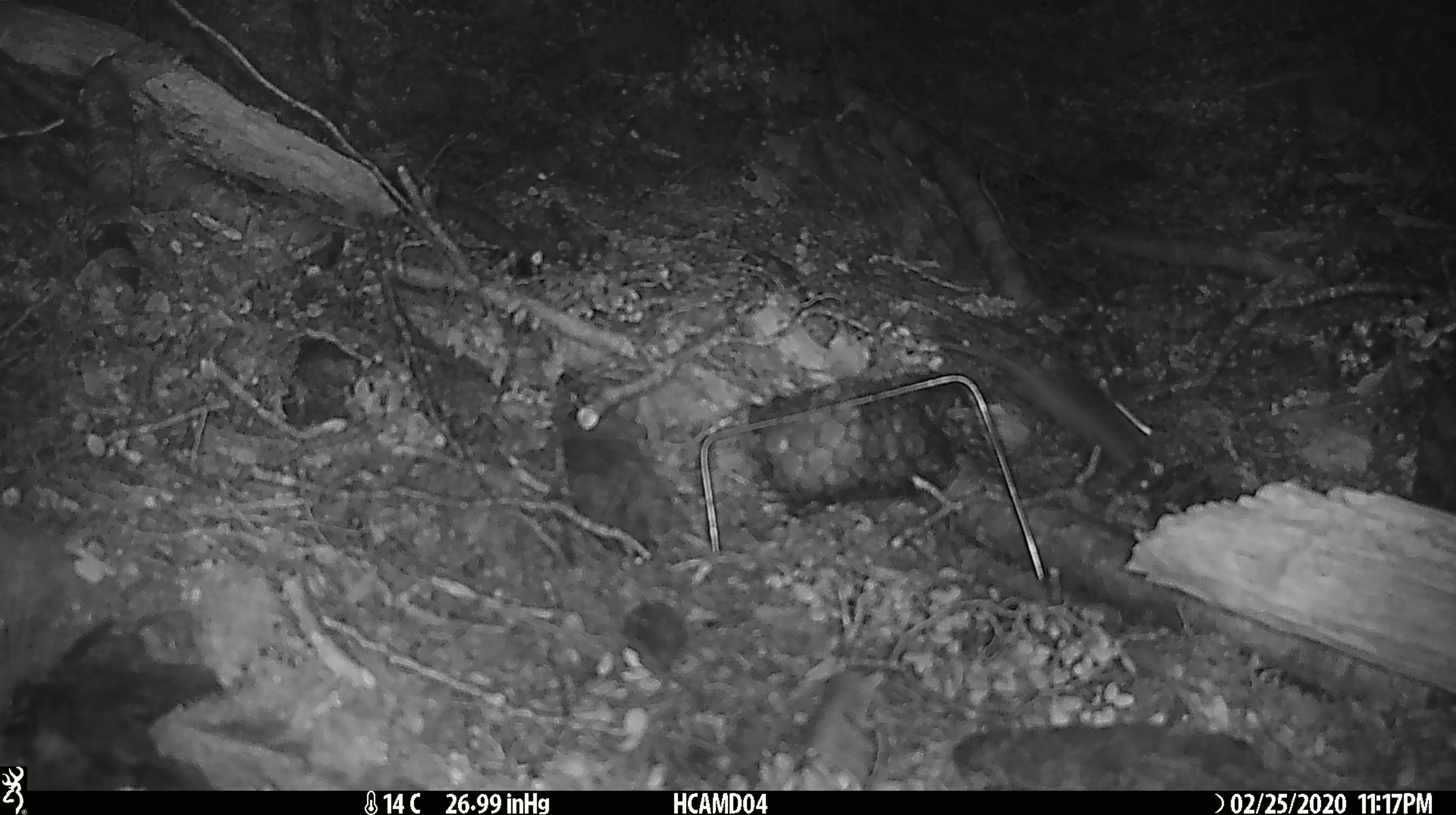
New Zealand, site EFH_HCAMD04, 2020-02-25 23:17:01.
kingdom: Animalia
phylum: Chordata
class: Mammalia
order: Rodentia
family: Muridae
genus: Mus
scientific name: Mus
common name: mouse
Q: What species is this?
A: Mouse (Mus).